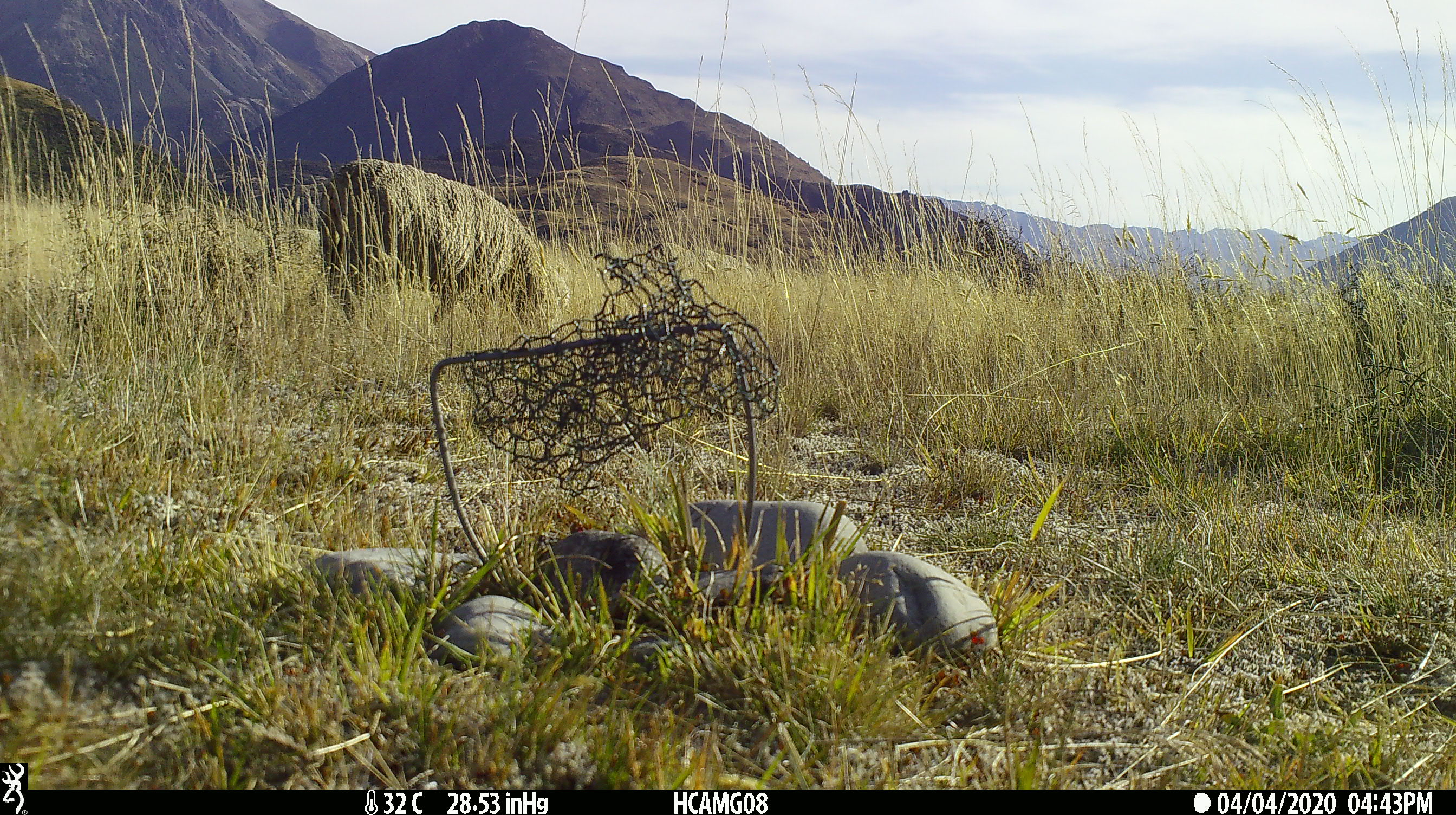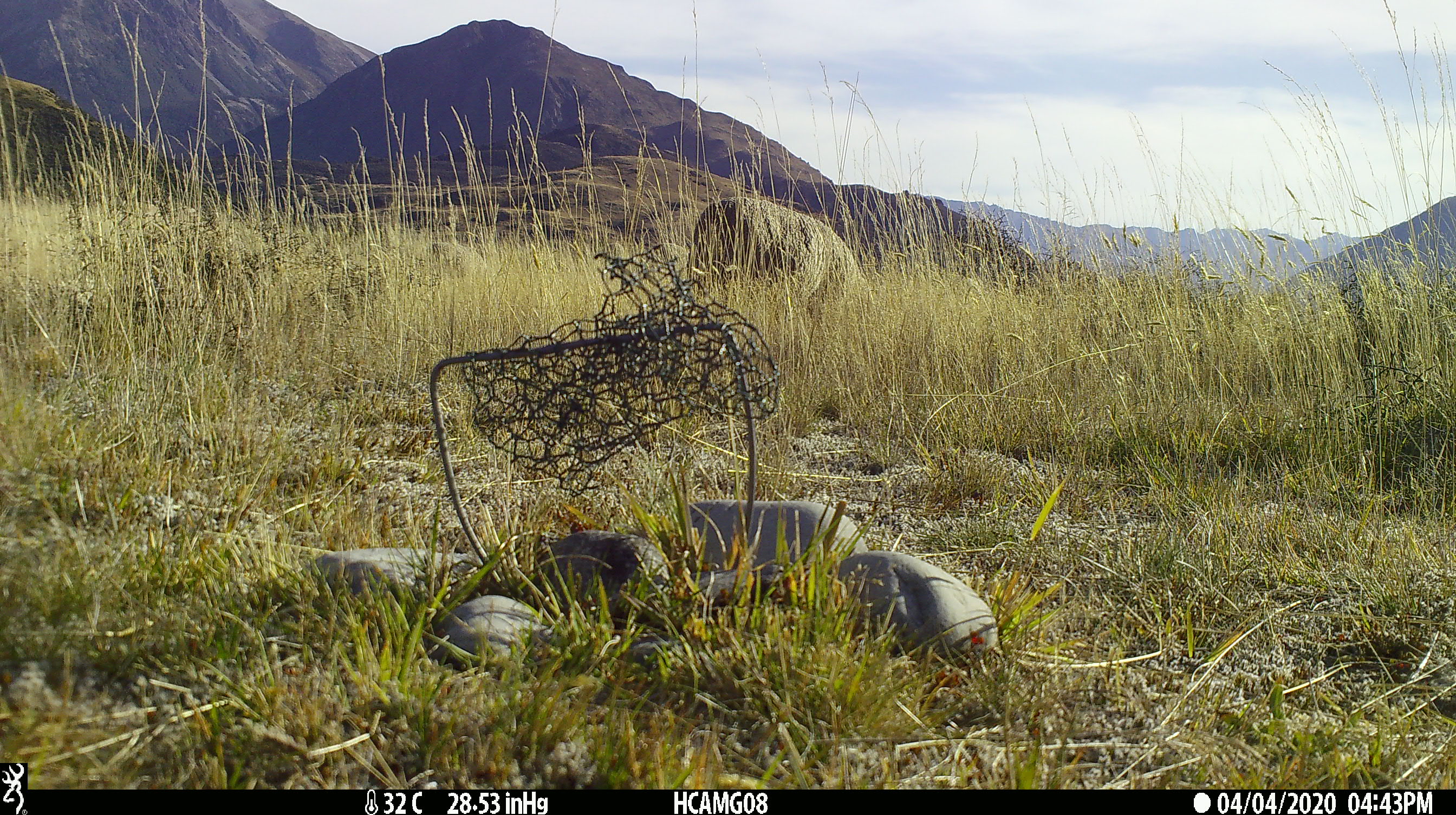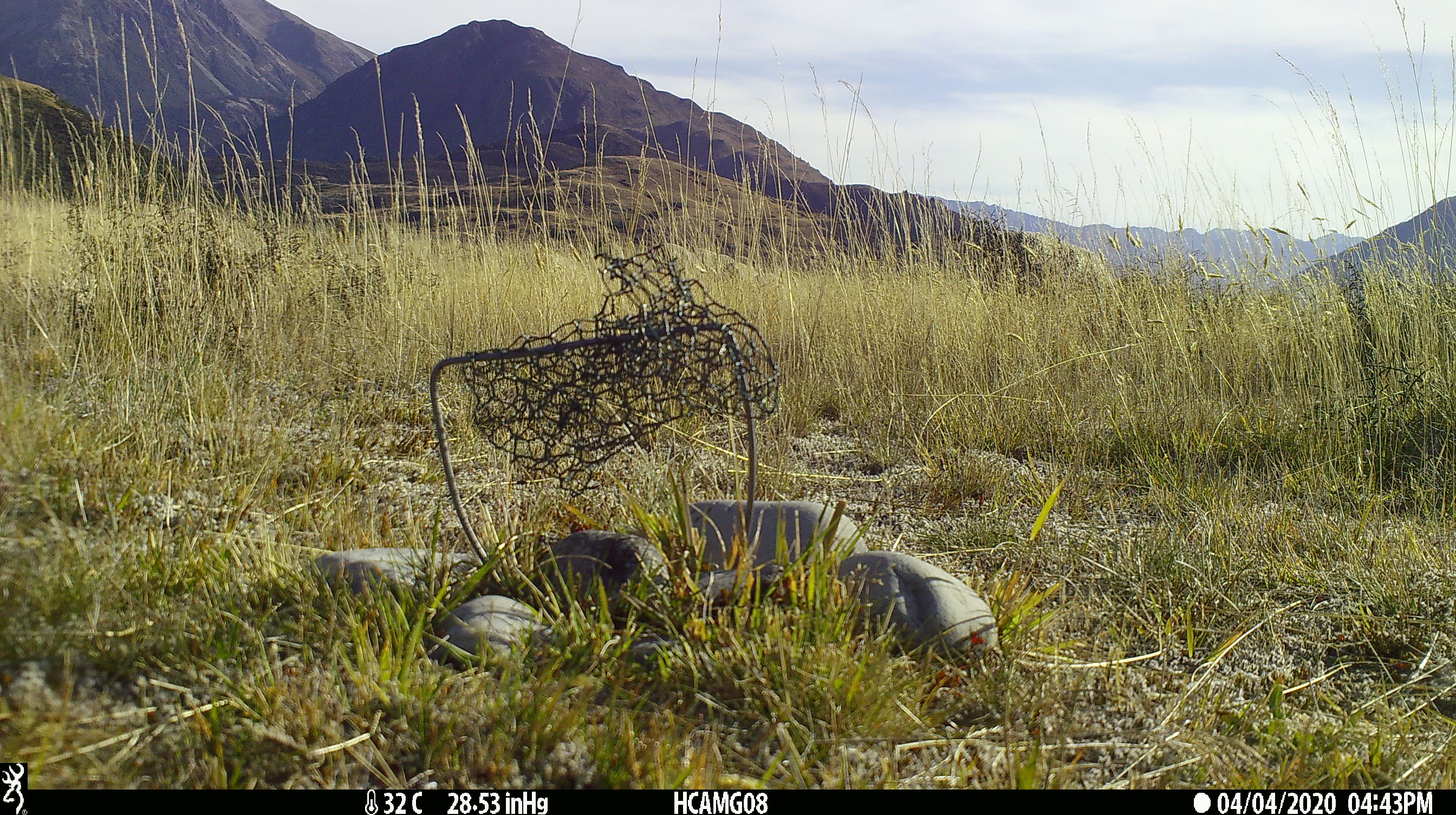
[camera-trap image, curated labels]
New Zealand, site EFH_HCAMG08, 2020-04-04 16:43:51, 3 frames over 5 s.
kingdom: Animalia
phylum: Chordata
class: Mammalia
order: Artiodactyla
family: Bovidae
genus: Ovis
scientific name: Ovis aries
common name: domestic sheep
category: sheep